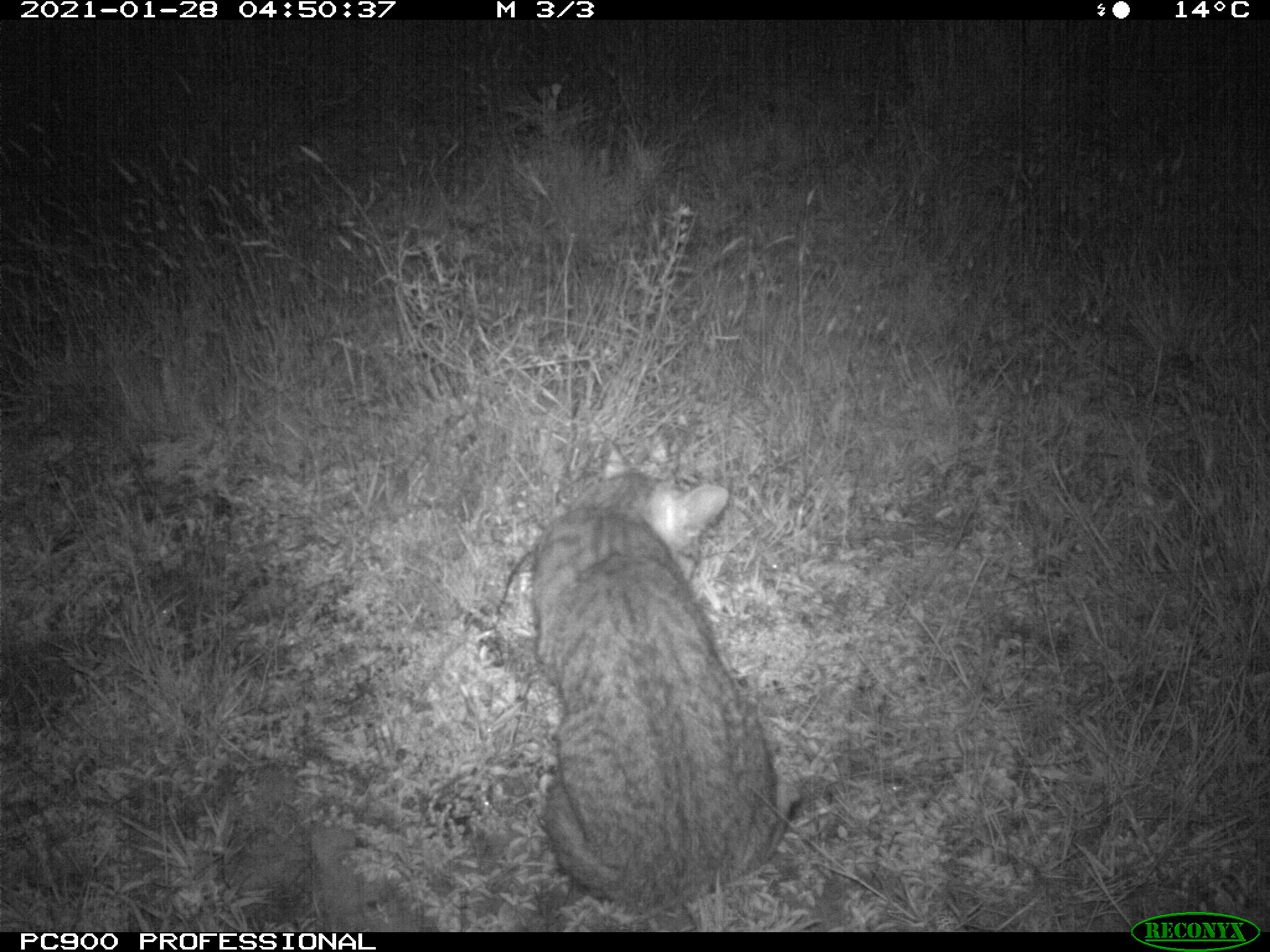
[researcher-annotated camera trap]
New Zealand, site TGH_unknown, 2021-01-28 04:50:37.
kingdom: Animalia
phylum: Chordata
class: Mammalia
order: Carnivora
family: Felidae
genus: Felis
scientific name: Felis catus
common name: domestic cat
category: cat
Cat (domestic cat) (Felis catus).